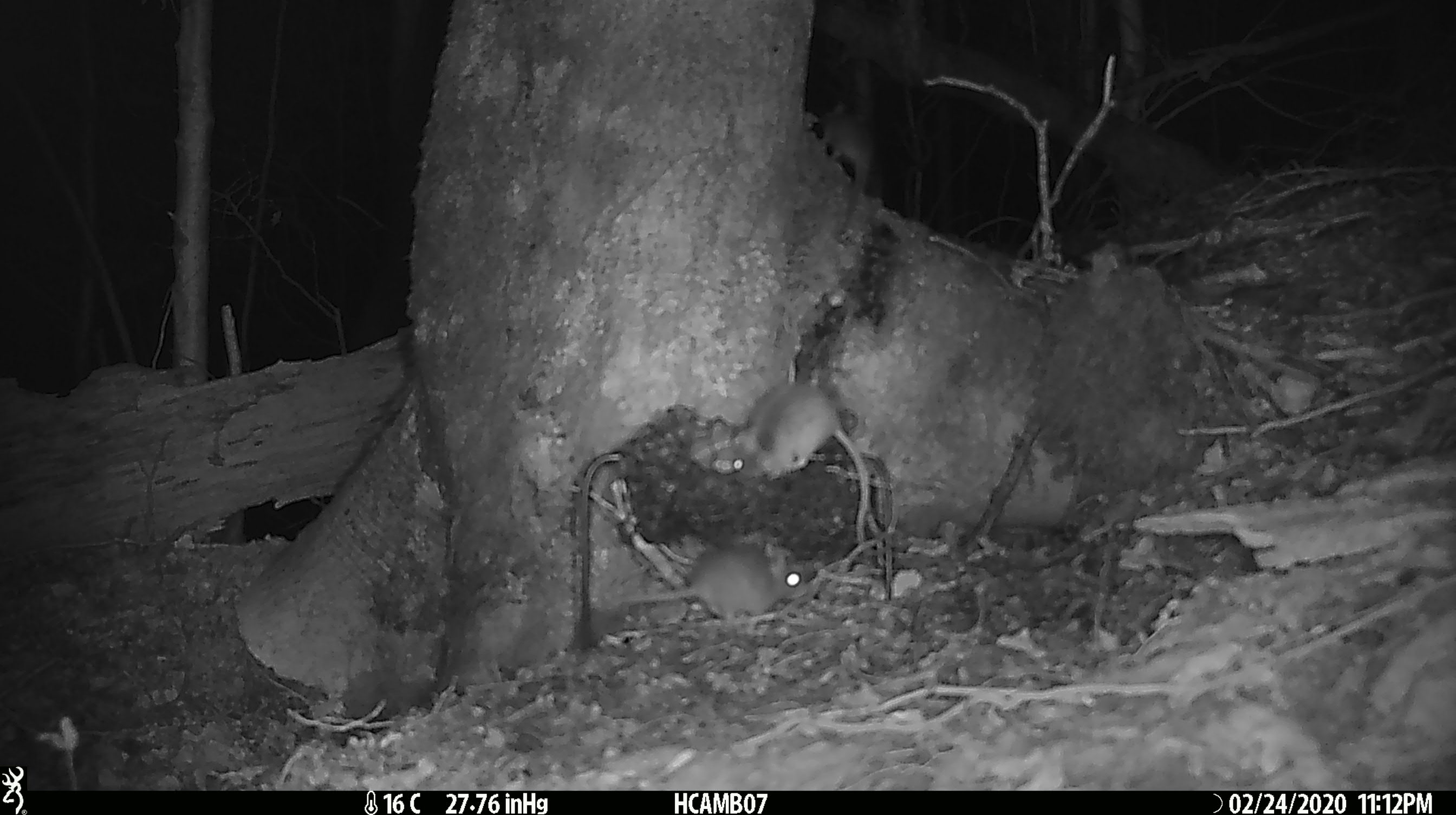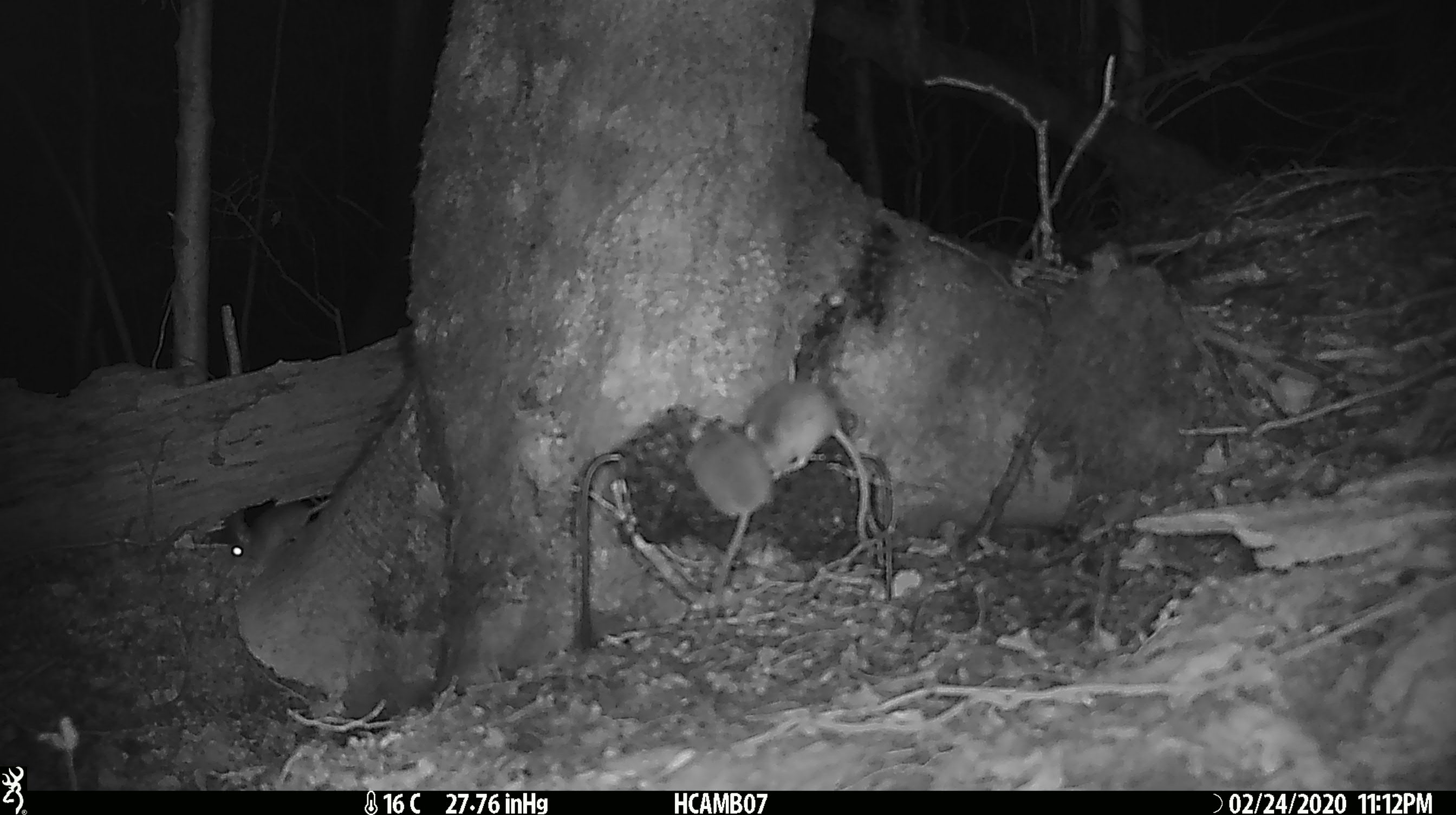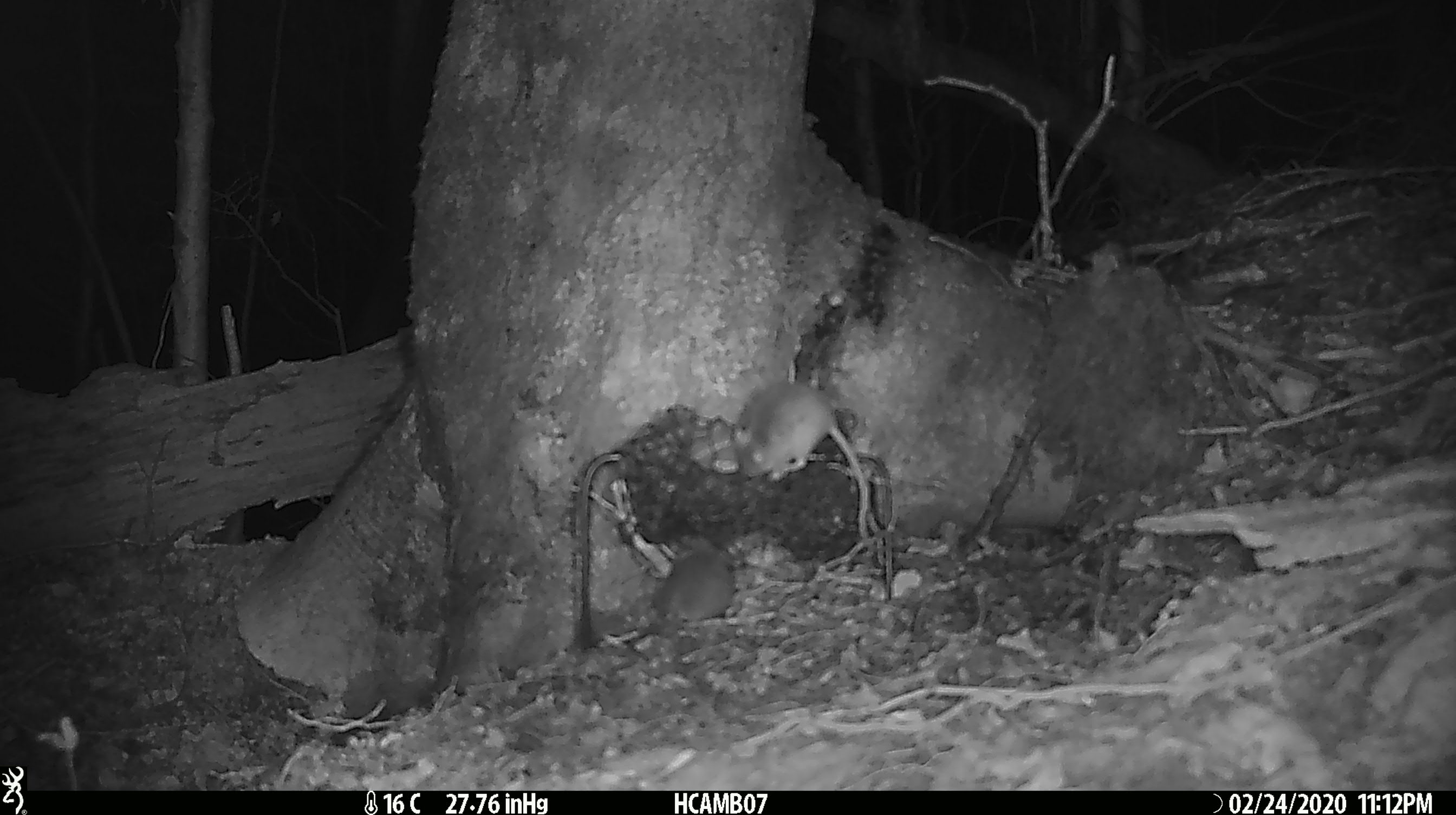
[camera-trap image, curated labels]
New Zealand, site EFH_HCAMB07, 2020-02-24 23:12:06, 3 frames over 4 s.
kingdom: Animalia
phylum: Chordata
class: Mammalia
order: Rodentia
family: Muridae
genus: Mus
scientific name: Mus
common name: mouse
Mouse (Mus).